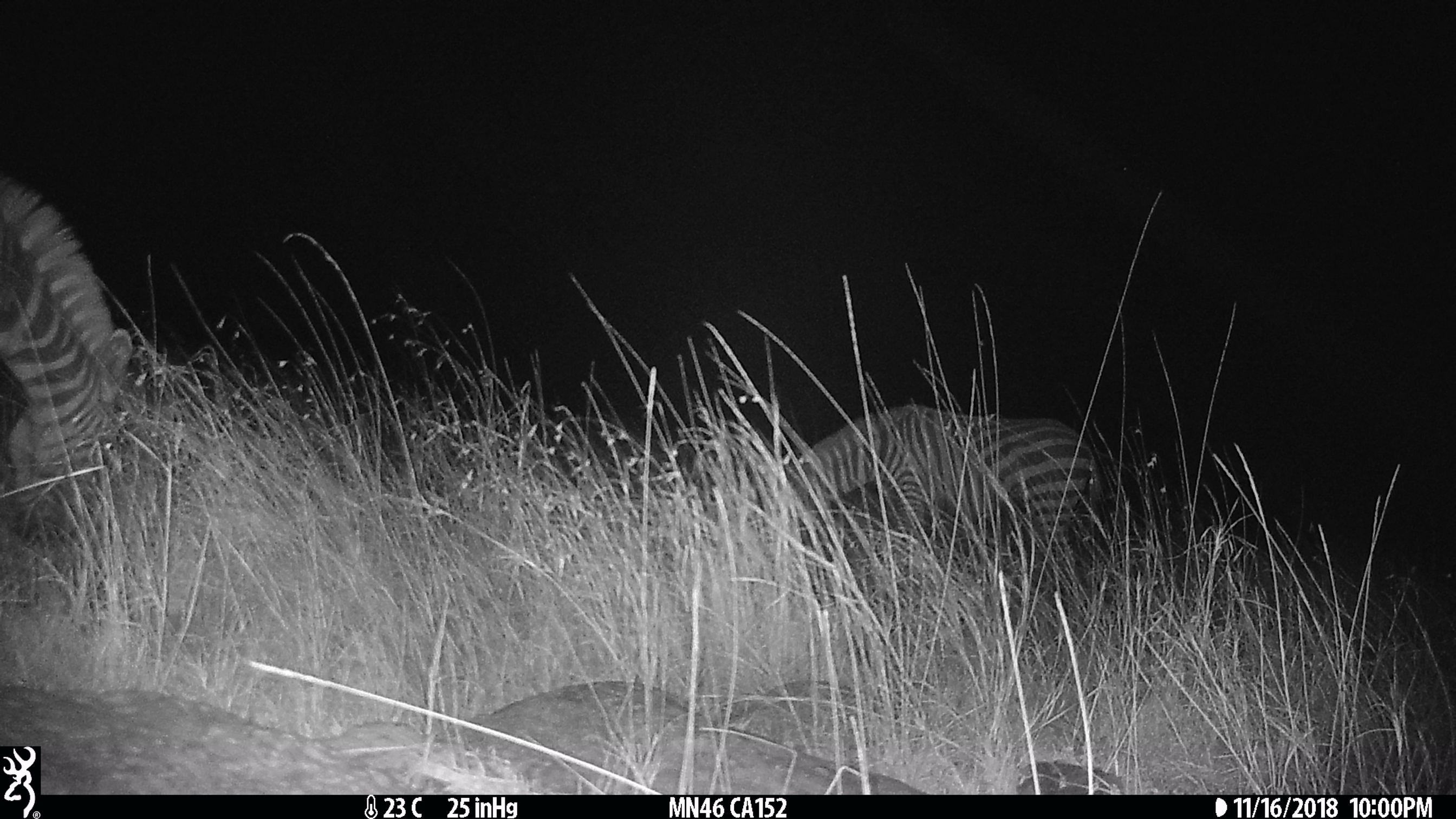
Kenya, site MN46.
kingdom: Animalia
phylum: Chordata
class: Mammalia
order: Perissodactyla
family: Equidae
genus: Equus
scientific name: Equus quagga burchellii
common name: burchell's zebra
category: zebra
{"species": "zebra (burchell's zebra) (Equus quagga burchellii)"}